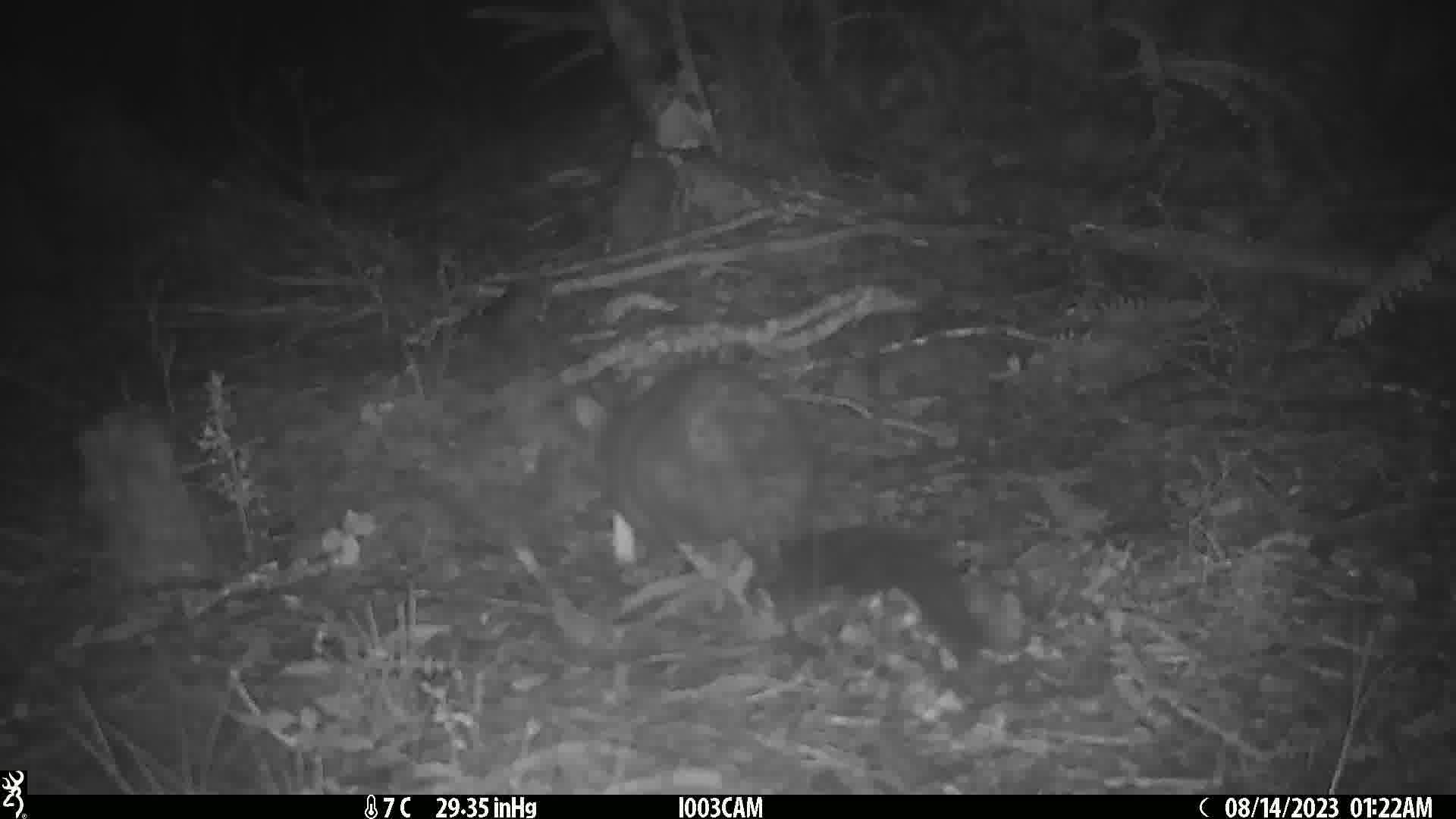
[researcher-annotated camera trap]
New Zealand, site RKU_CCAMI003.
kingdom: Animalia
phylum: Chordata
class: Mammalia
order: Diprotodontia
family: Phalangeridae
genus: Trichosurus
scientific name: Trichosurus vulpecula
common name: common brushtail possum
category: possum